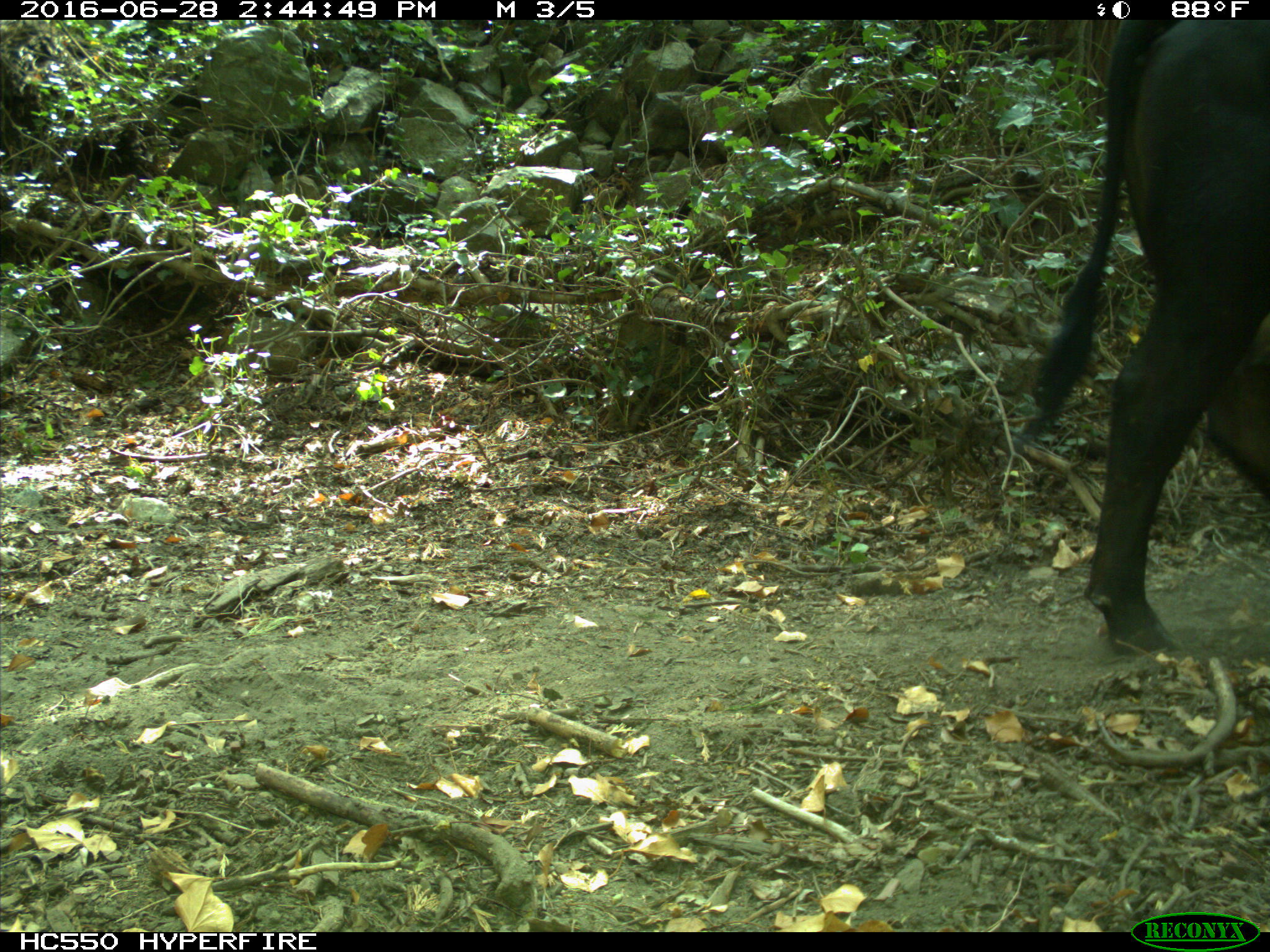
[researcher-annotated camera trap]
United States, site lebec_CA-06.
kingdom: Animalia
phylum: Chordata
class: Mammalia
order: Artiodactyla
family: Bovidae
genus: Bos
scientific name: Bos taurus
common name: domestic cow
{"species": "Bos taurus (domestic cow)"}